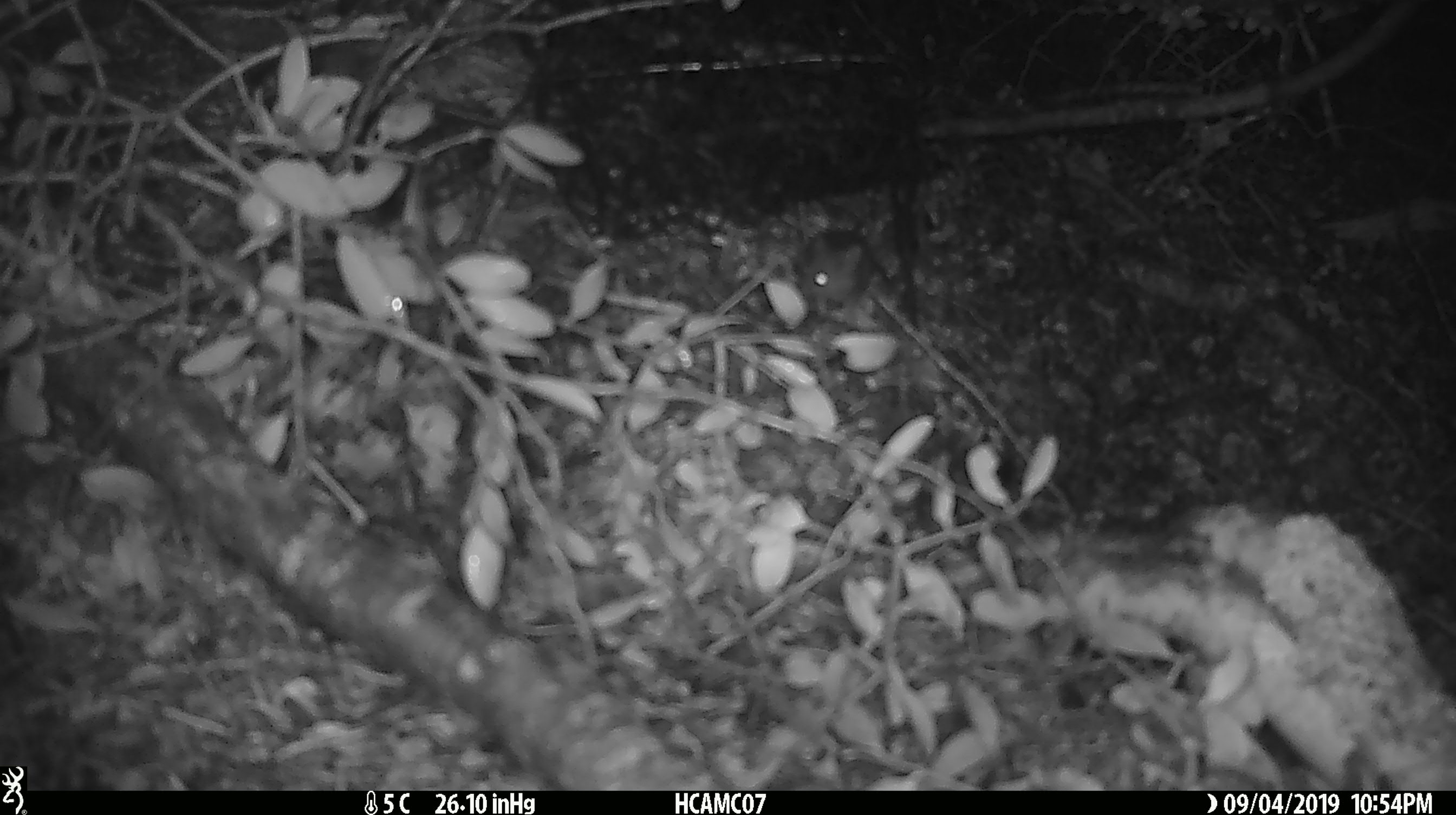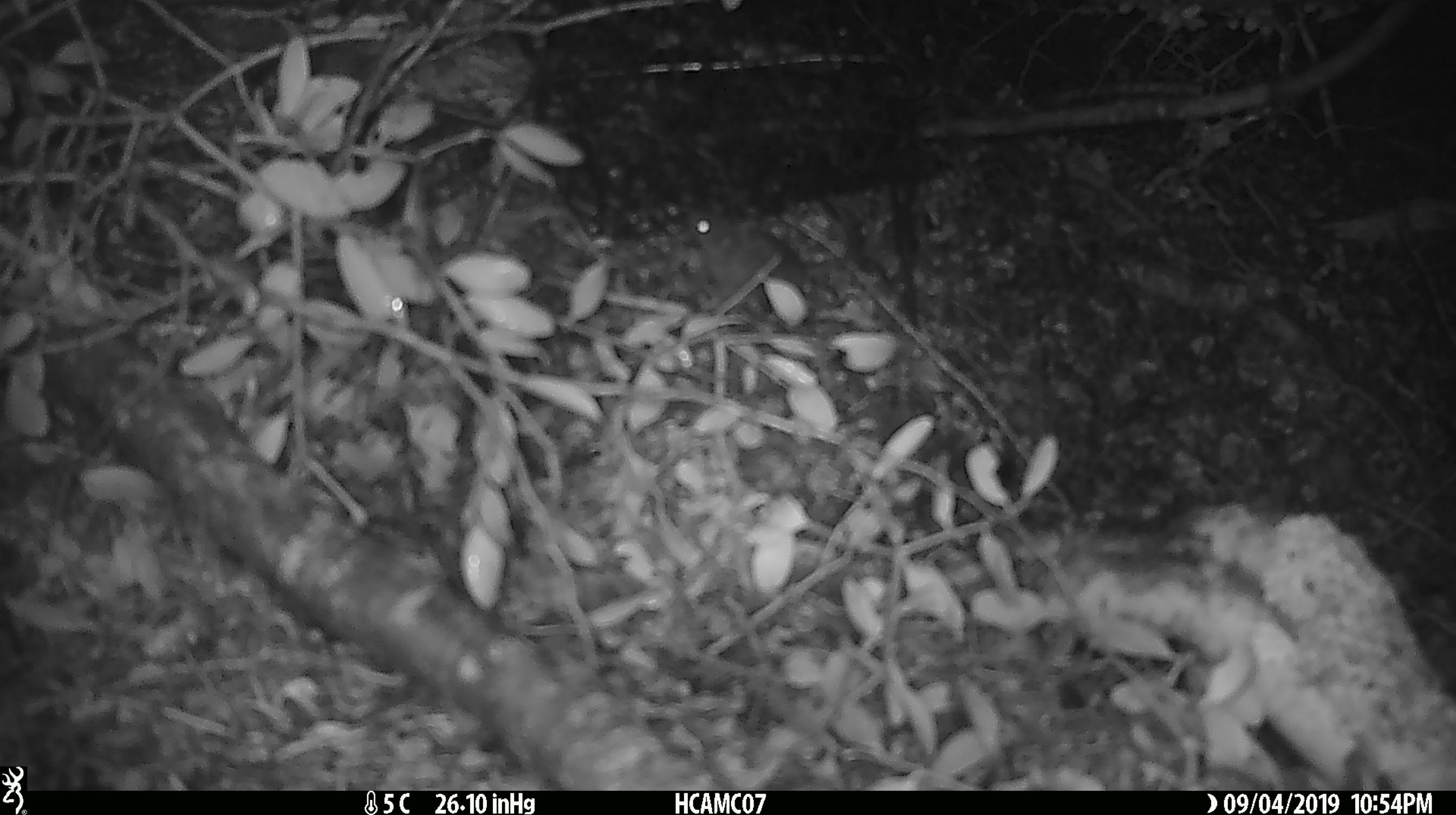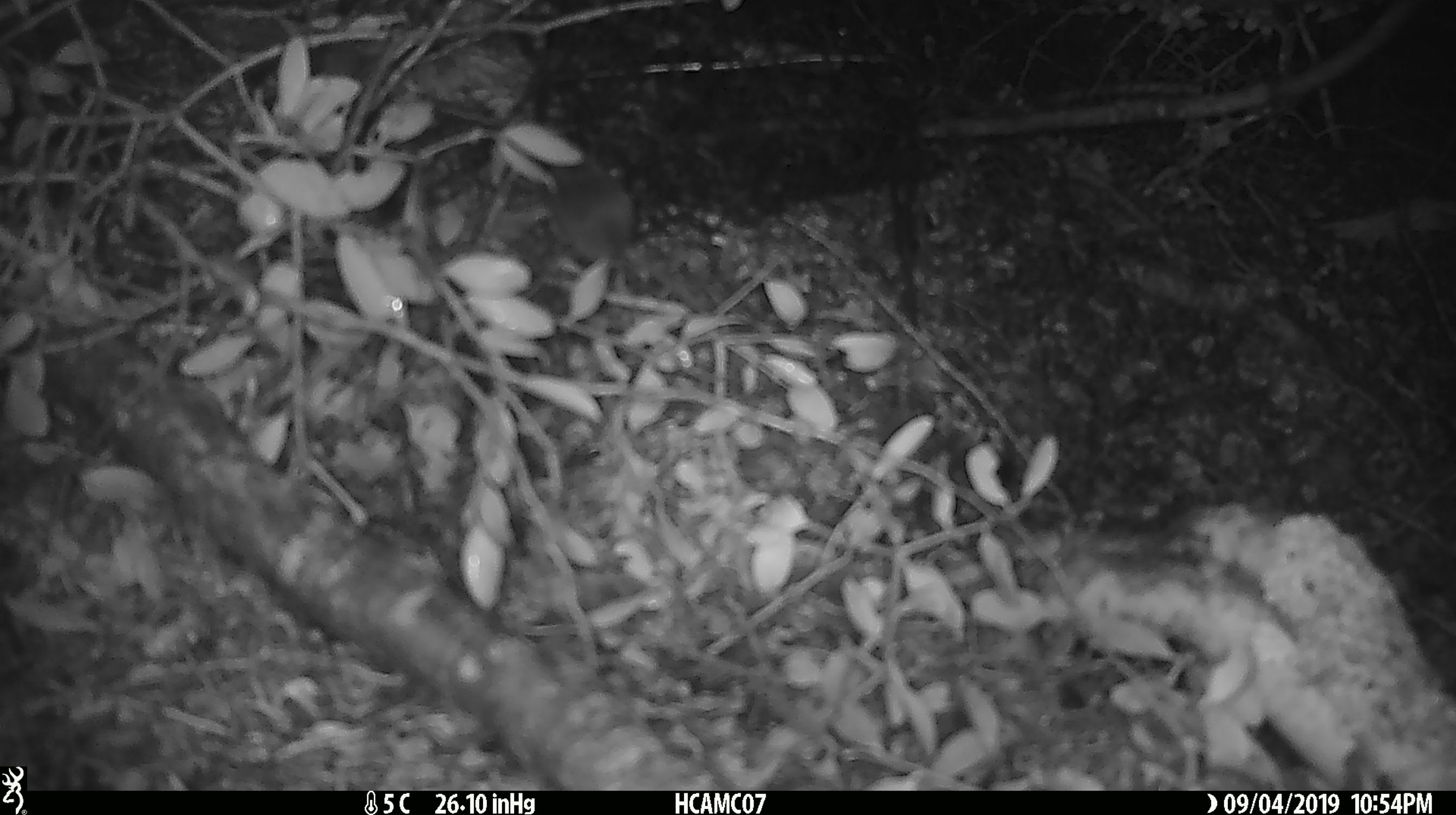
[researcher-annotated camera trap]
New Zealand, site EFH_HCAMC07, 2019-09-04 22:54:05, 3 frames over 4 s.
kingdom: Animalia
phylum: Chordata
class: Mammalia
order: Rodentia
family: Muridae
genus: Mus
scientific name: Mus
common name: mouse